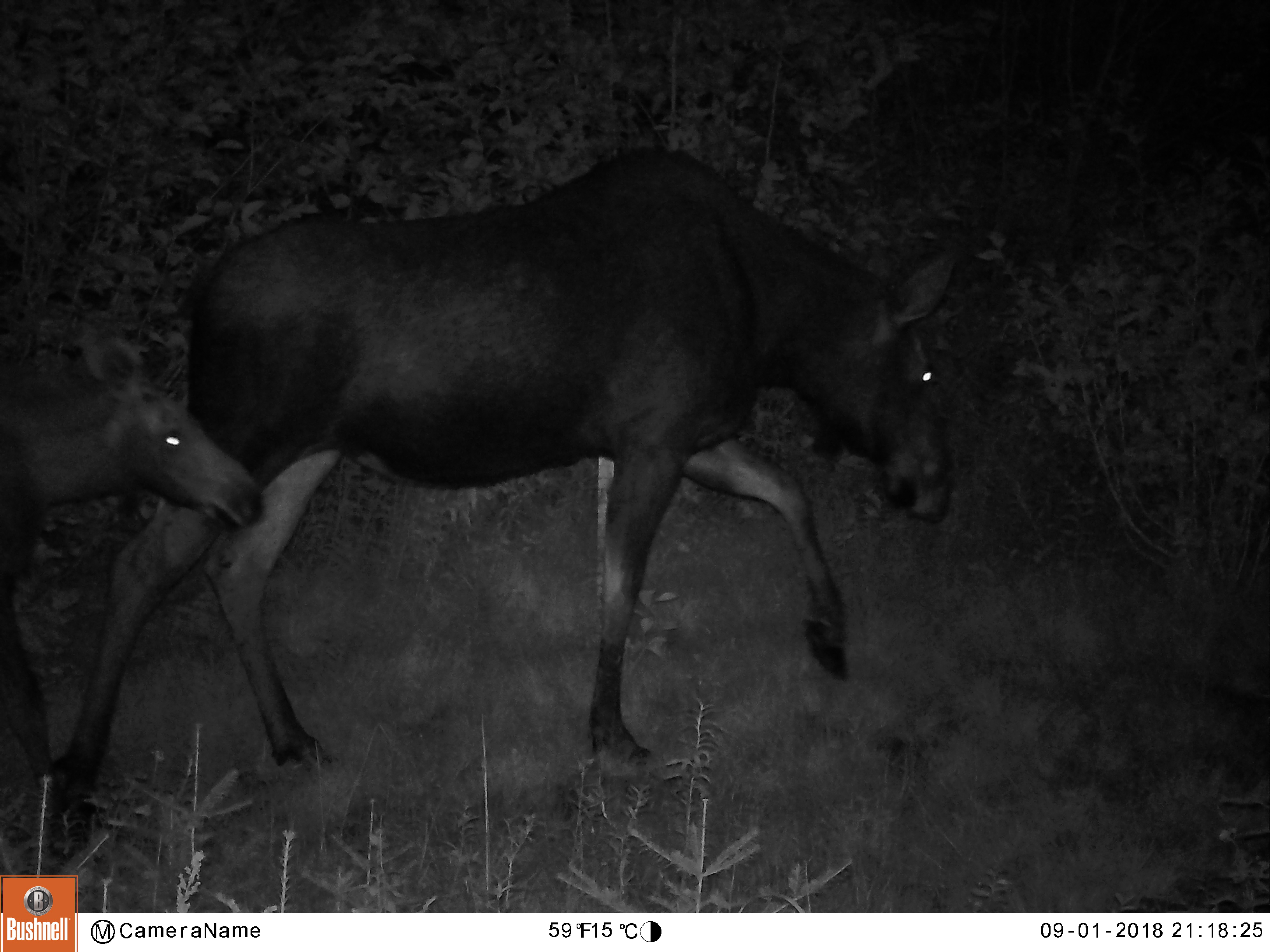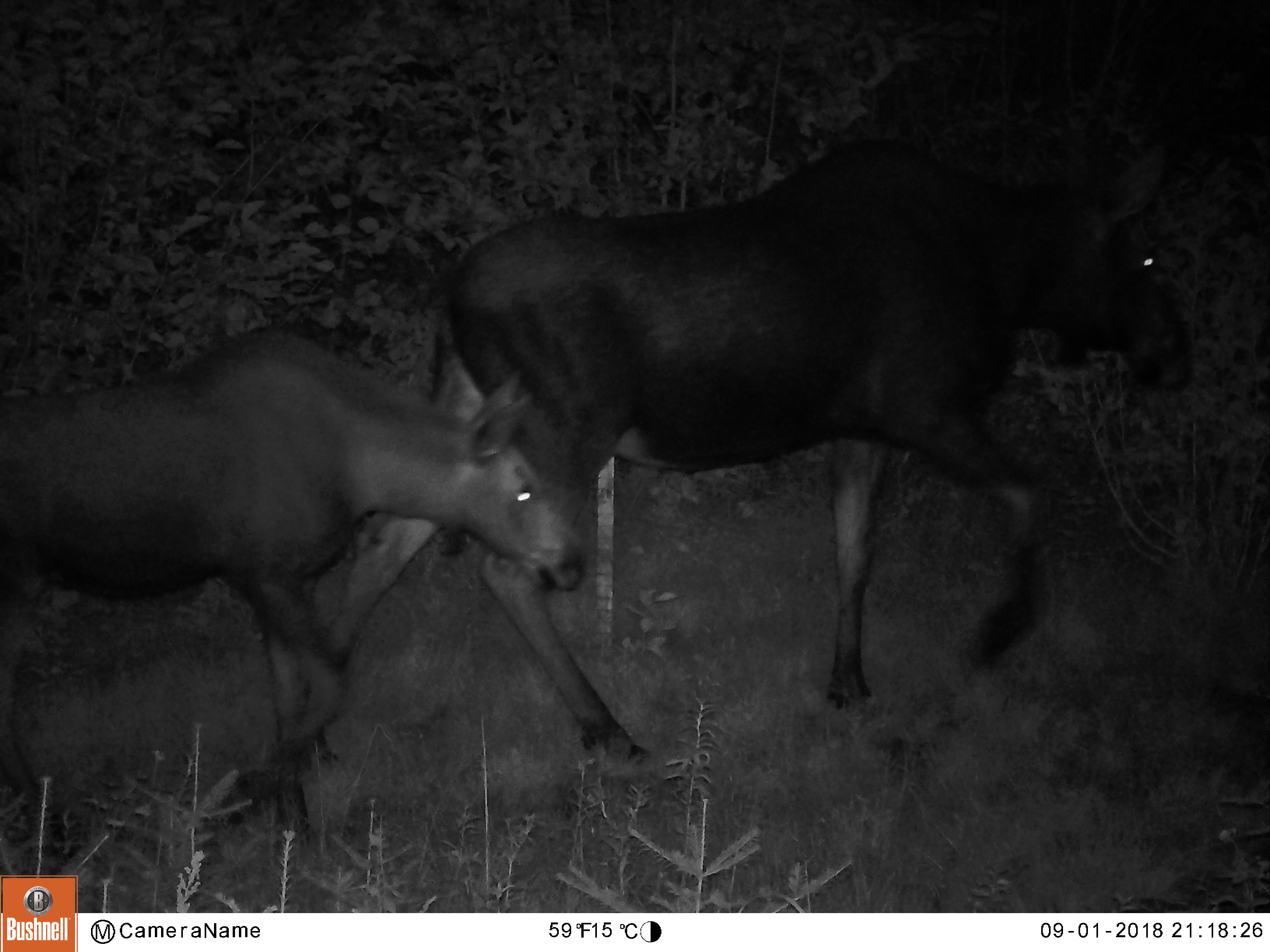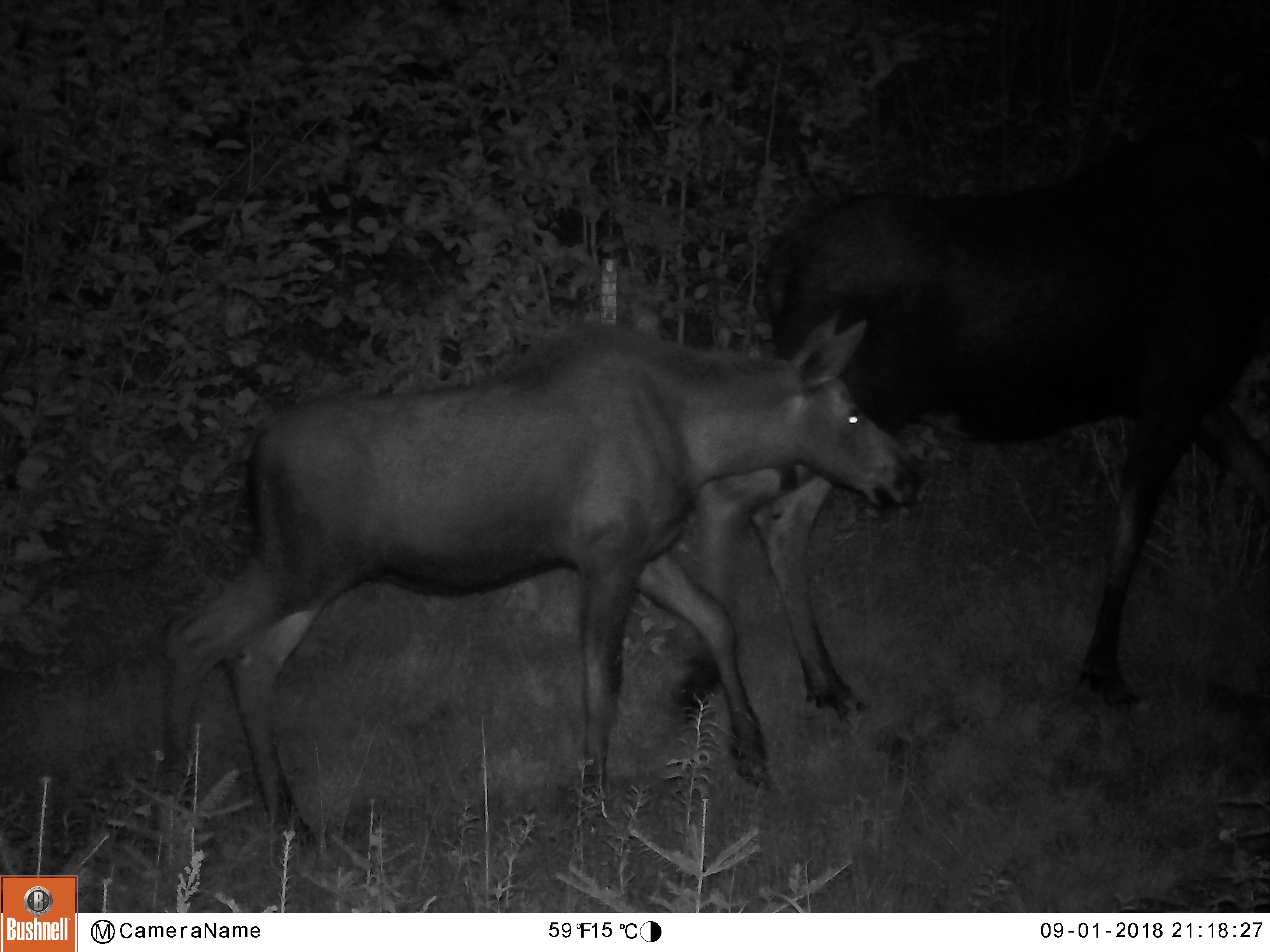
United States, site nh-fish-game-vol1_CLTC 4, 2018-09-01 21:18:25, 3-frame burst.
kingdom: Animalia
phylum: Chordata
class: Mammalia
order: Artiodactyla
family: Cervidae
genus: Alces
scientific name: Alces alces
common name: moose